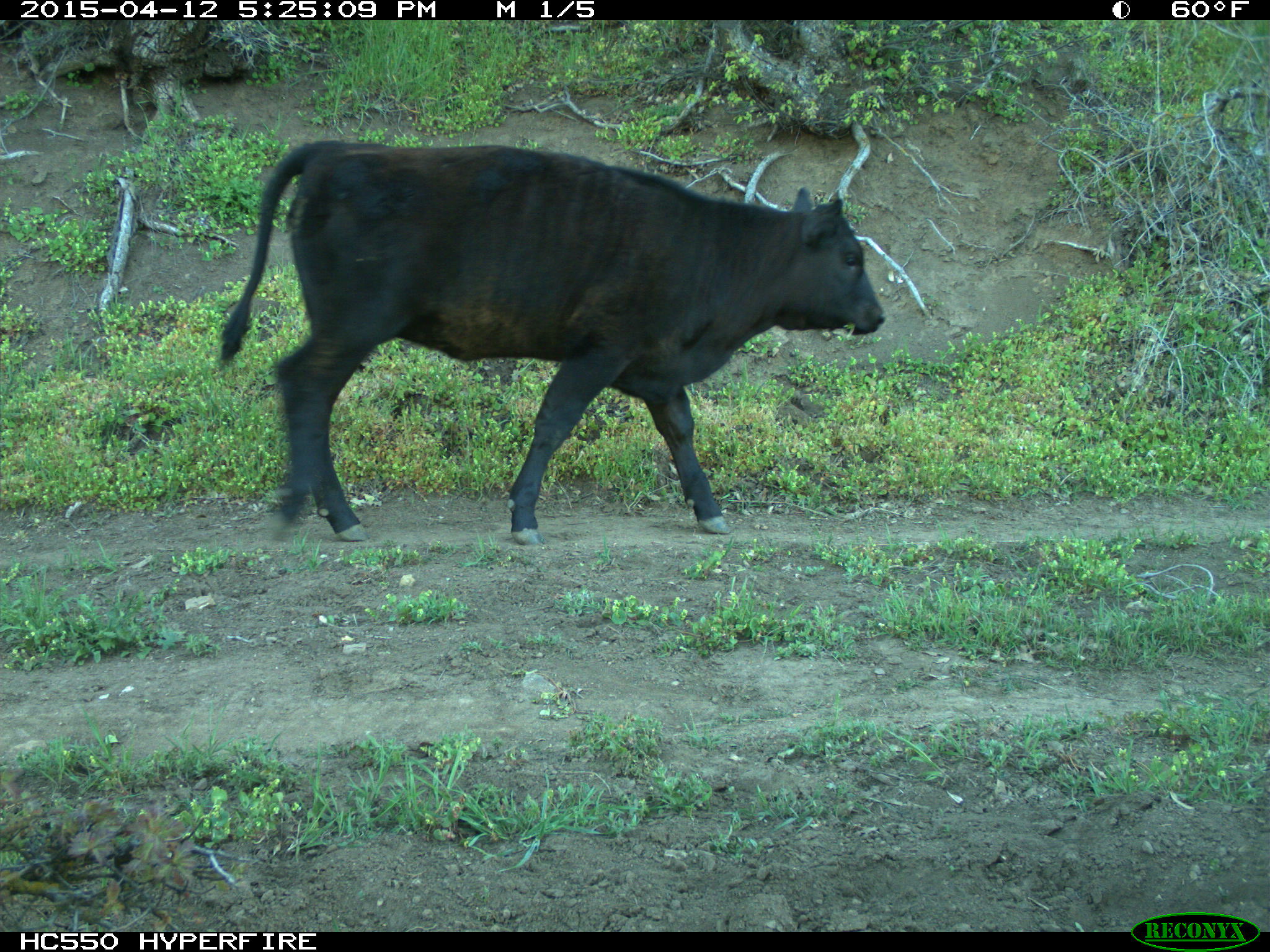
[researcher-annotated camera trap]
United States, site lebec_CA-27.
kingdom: Animalia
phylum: Chordata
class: Mammalia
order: Artiodactyla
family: Bovidae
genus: Bos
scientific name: Bos taurus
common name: domestic cow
Bos taurus (domestic cow).